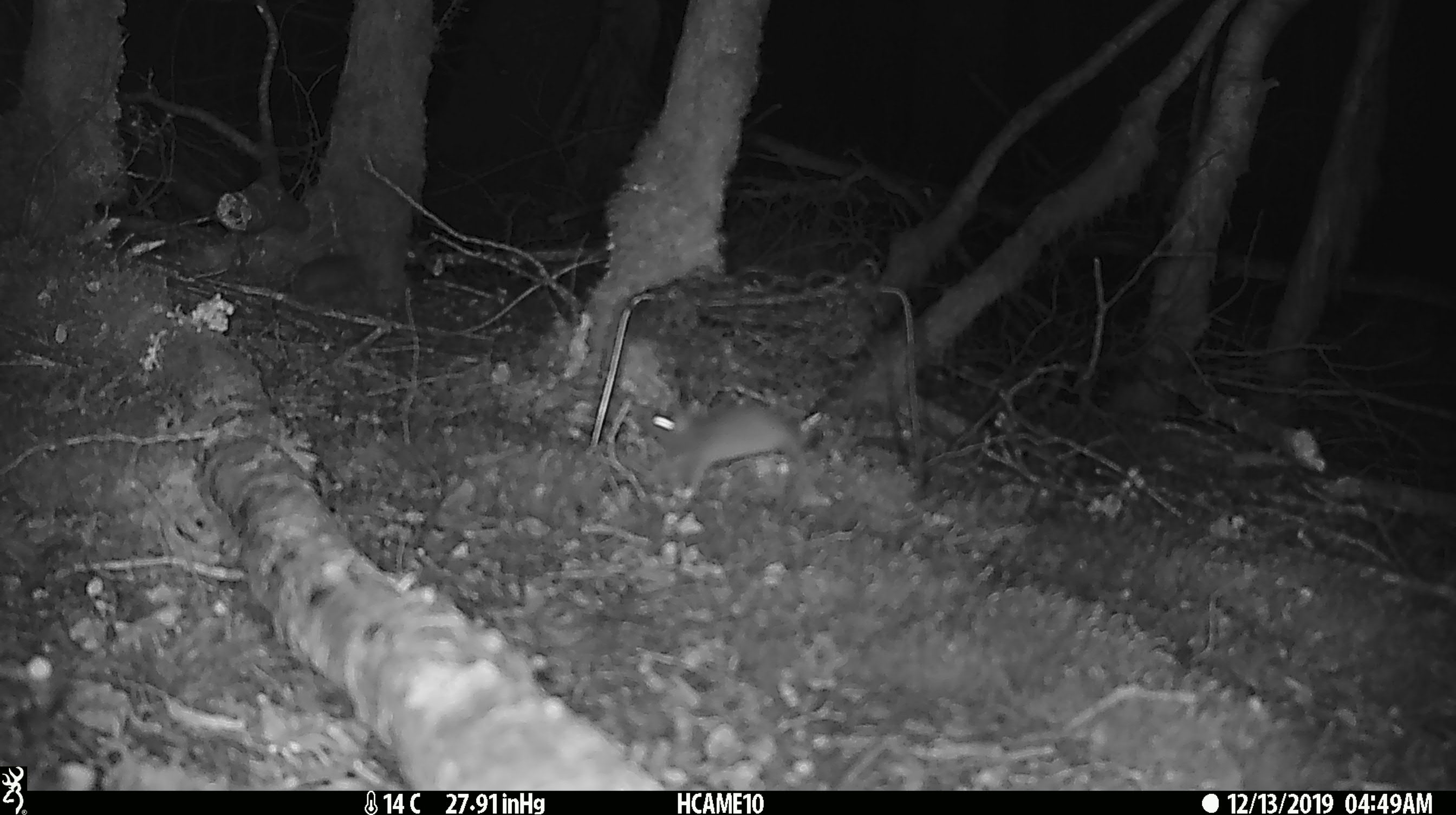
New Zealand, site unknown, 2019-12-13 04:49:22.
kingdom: Animalia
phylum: Chordata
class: Mammalia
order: Rodentia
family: Muridae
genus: Mus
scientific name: Mus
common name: mouse